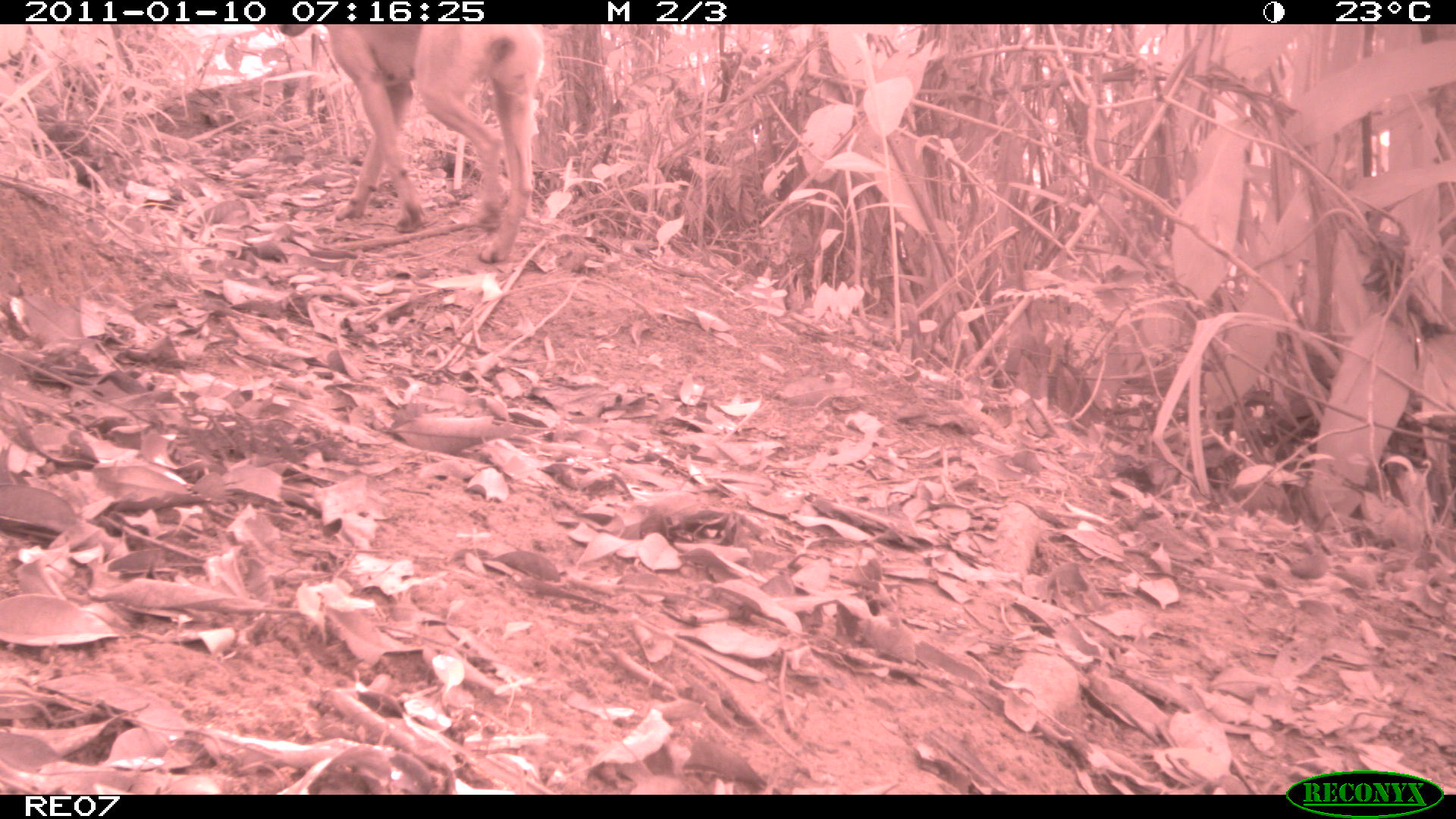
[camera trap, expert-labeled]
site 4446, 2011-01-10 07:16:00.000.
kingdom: Animalia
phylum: Chordata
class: Mammalia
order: Carnivora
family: Canidae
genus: Canis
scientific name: Canis familiaris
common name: domestic dog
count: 1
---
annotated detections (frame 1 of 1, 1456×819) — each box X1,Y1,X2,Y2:
canis familiaris: 274,24,546,263